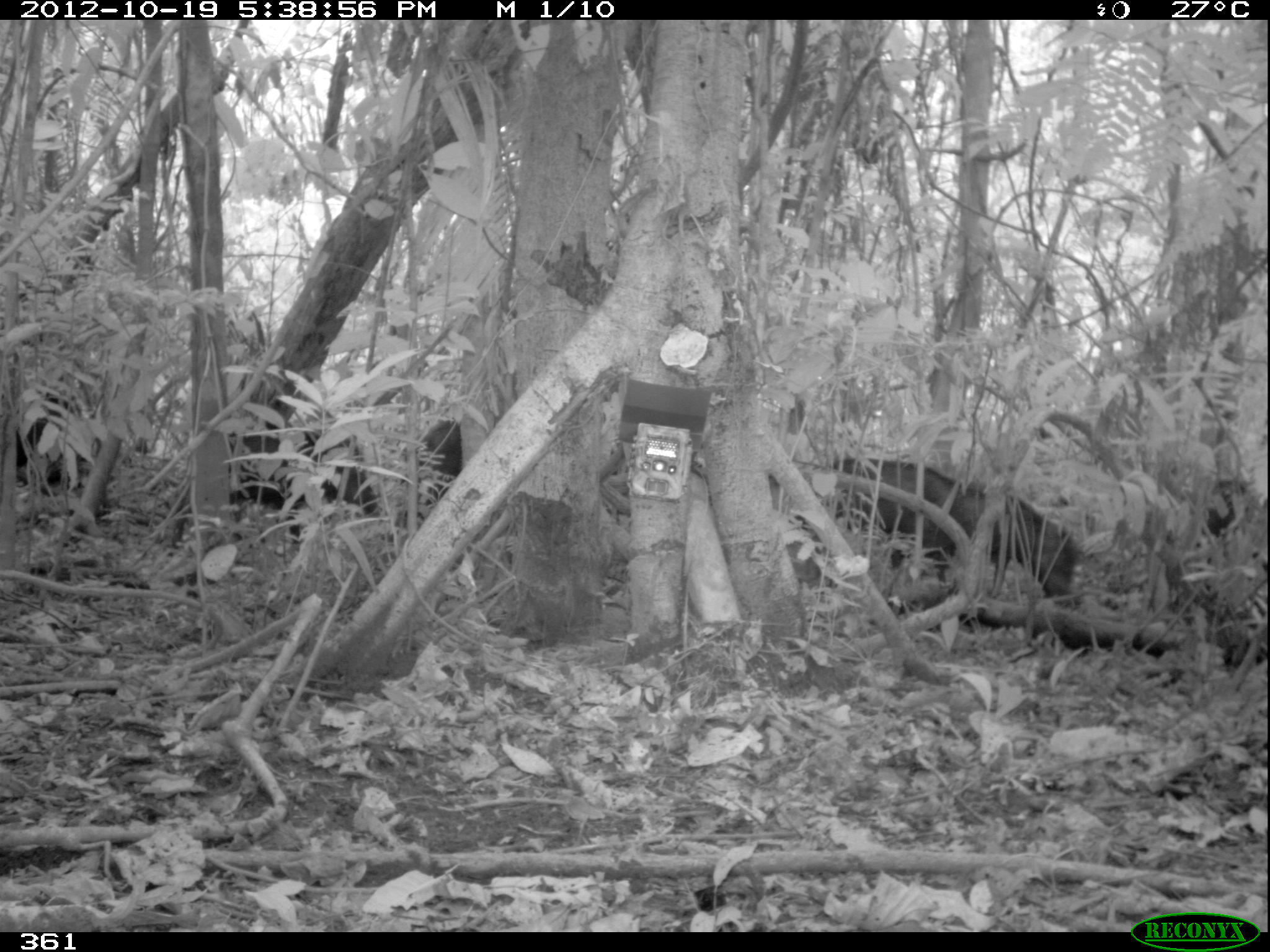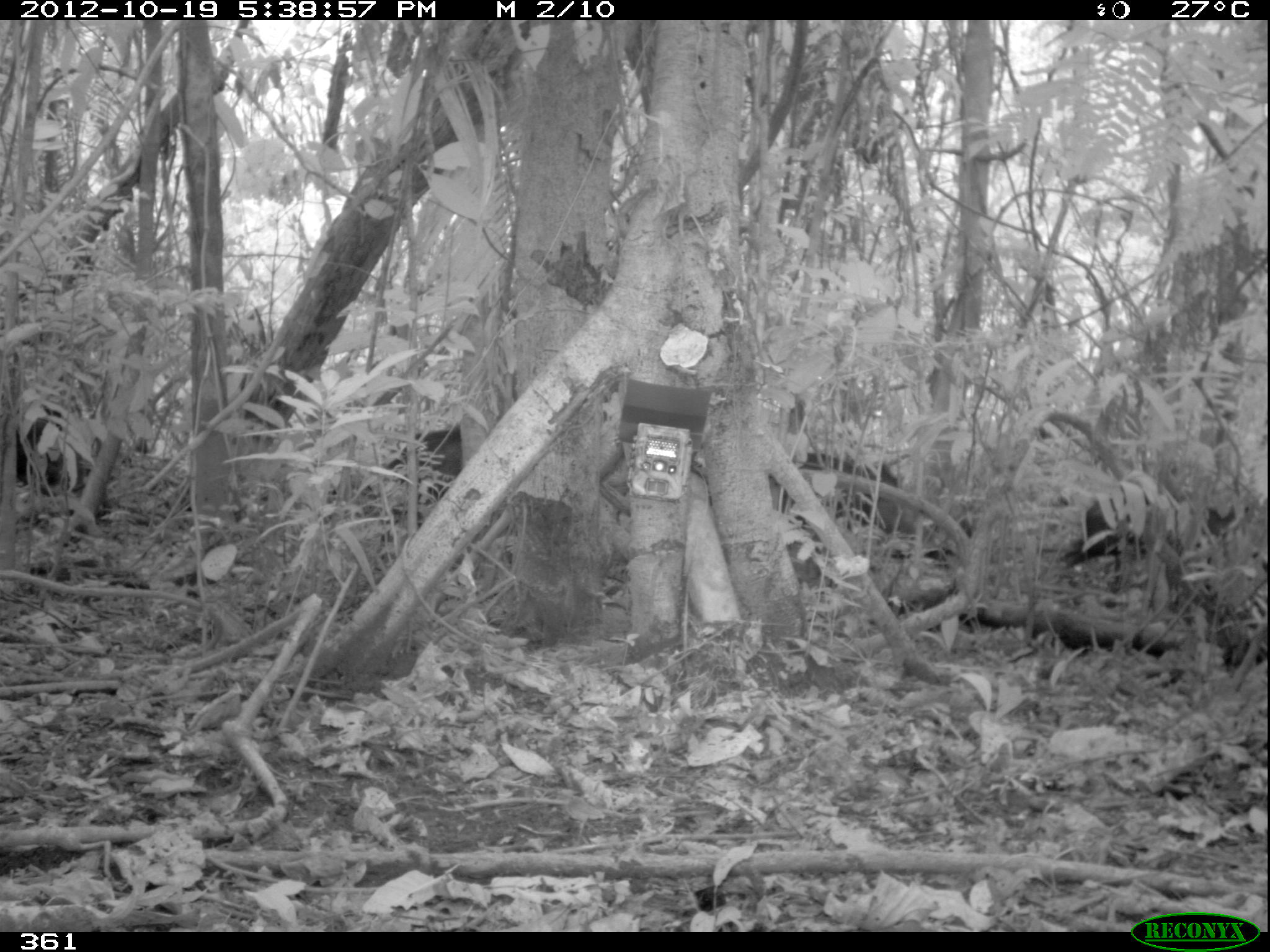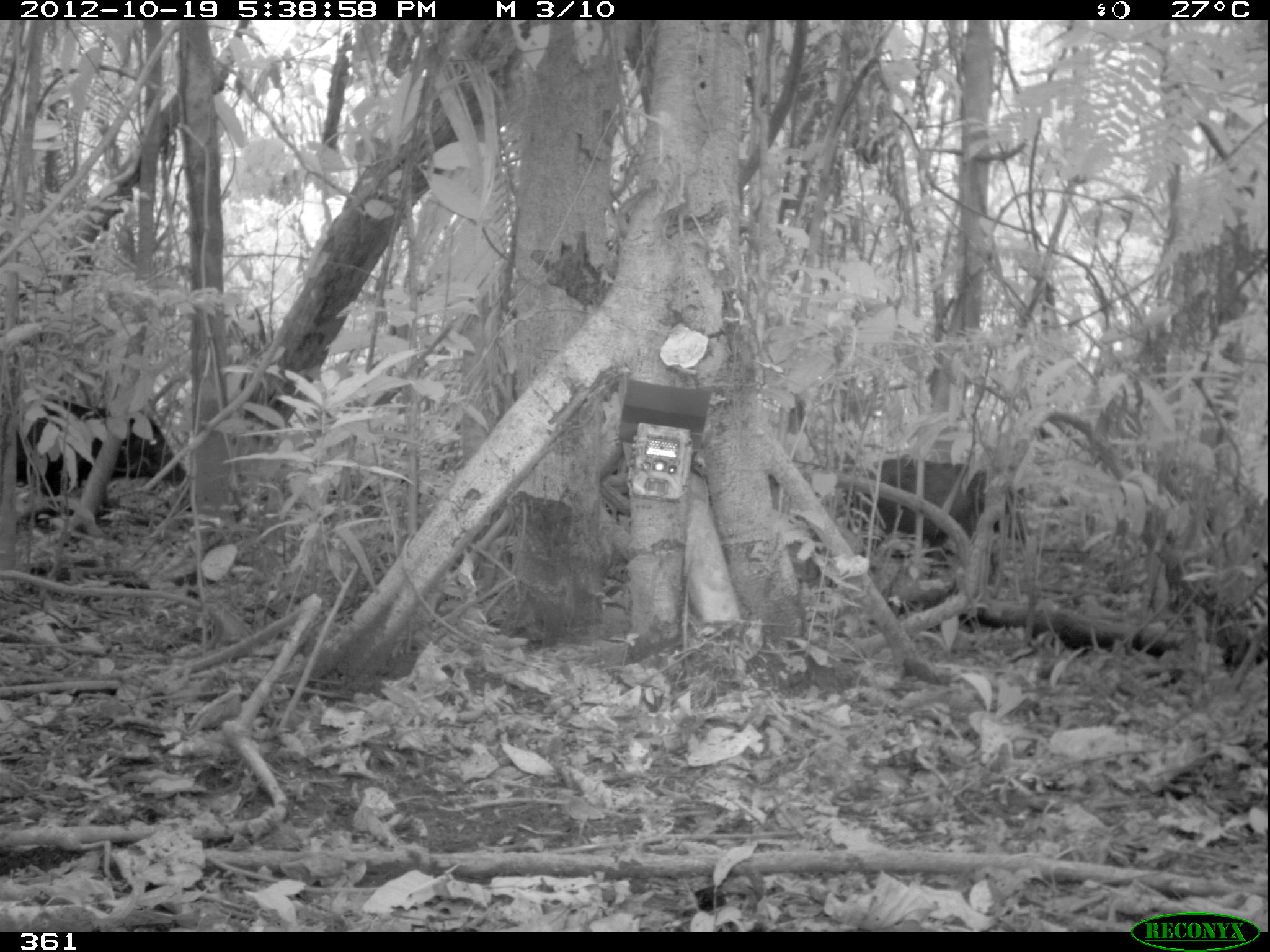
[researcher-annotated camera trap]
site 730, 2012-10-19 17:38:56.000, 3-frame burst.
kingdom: Animalia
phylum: Chordata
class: Mammalia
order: Artiodactyla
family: Tayassuidae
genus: Tayassu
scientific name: Tayassu pecari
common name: white-lipped peccary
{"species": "Tayassu pecari (white-lipped peccary)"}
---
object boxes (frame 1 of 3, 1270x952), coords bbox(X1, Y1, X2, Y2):
tayassu pecari: bbox(789, 454, 1079, 613); bbox(154, 426, 380, 549); bbox(1150, 477, 1270, 665); bbox(8, 385, 97, 495); bbox(413, 416, 466, 489)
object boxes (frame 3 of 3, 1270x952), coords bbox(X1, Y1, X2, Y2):
tayassu pecari: bbox(0, 395, 188, 524); bbox(845, 452, 1022, 586)